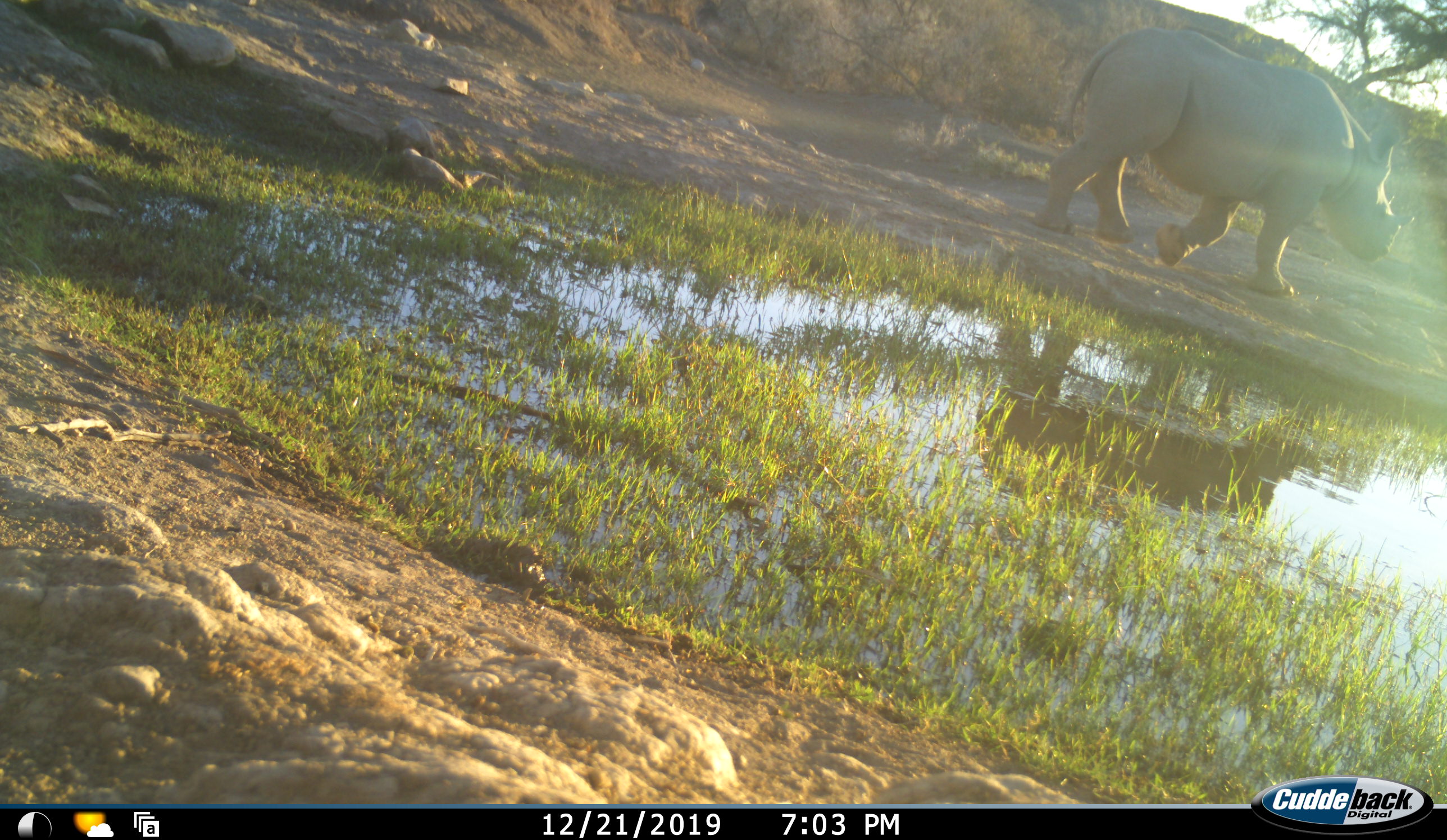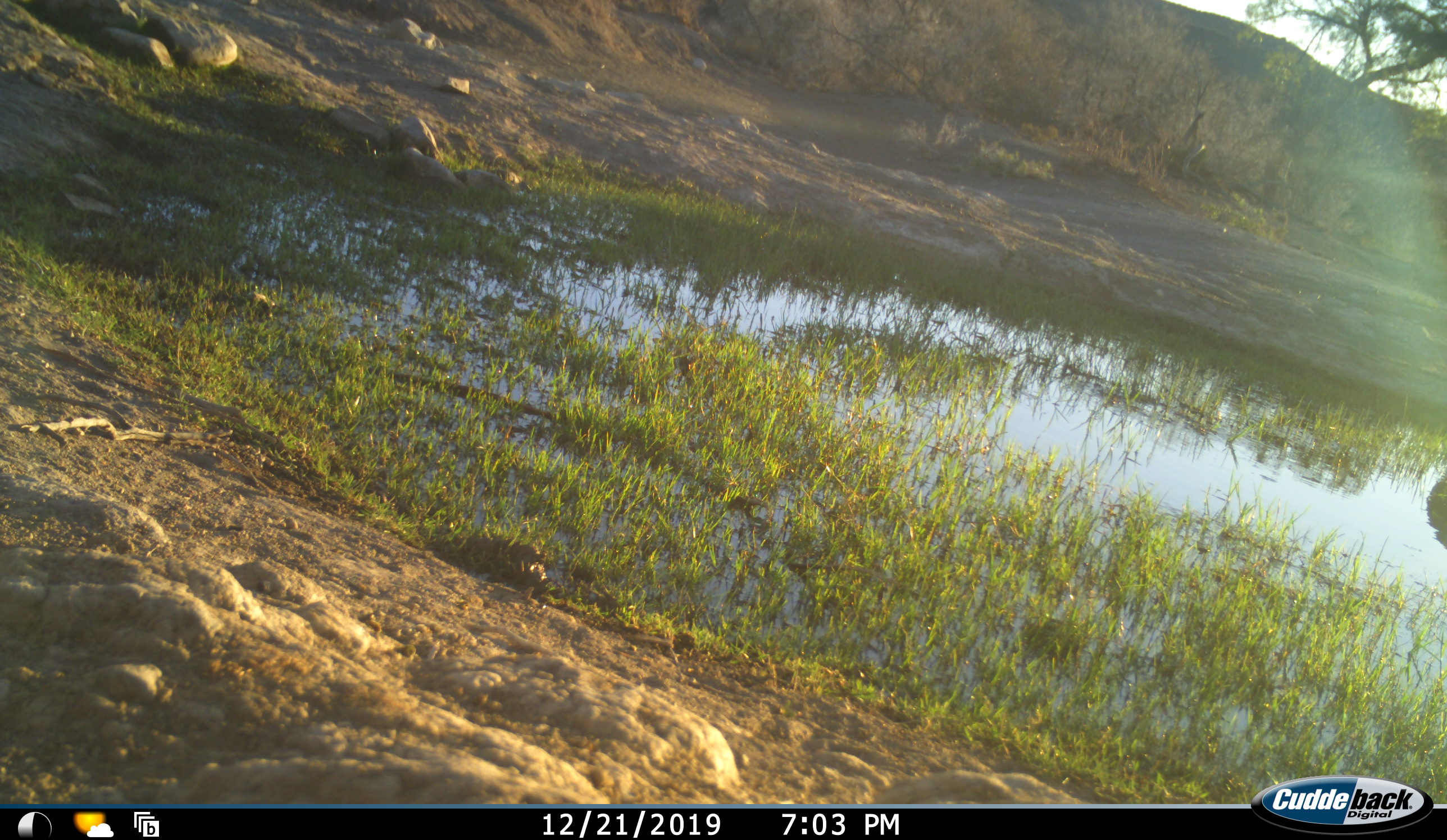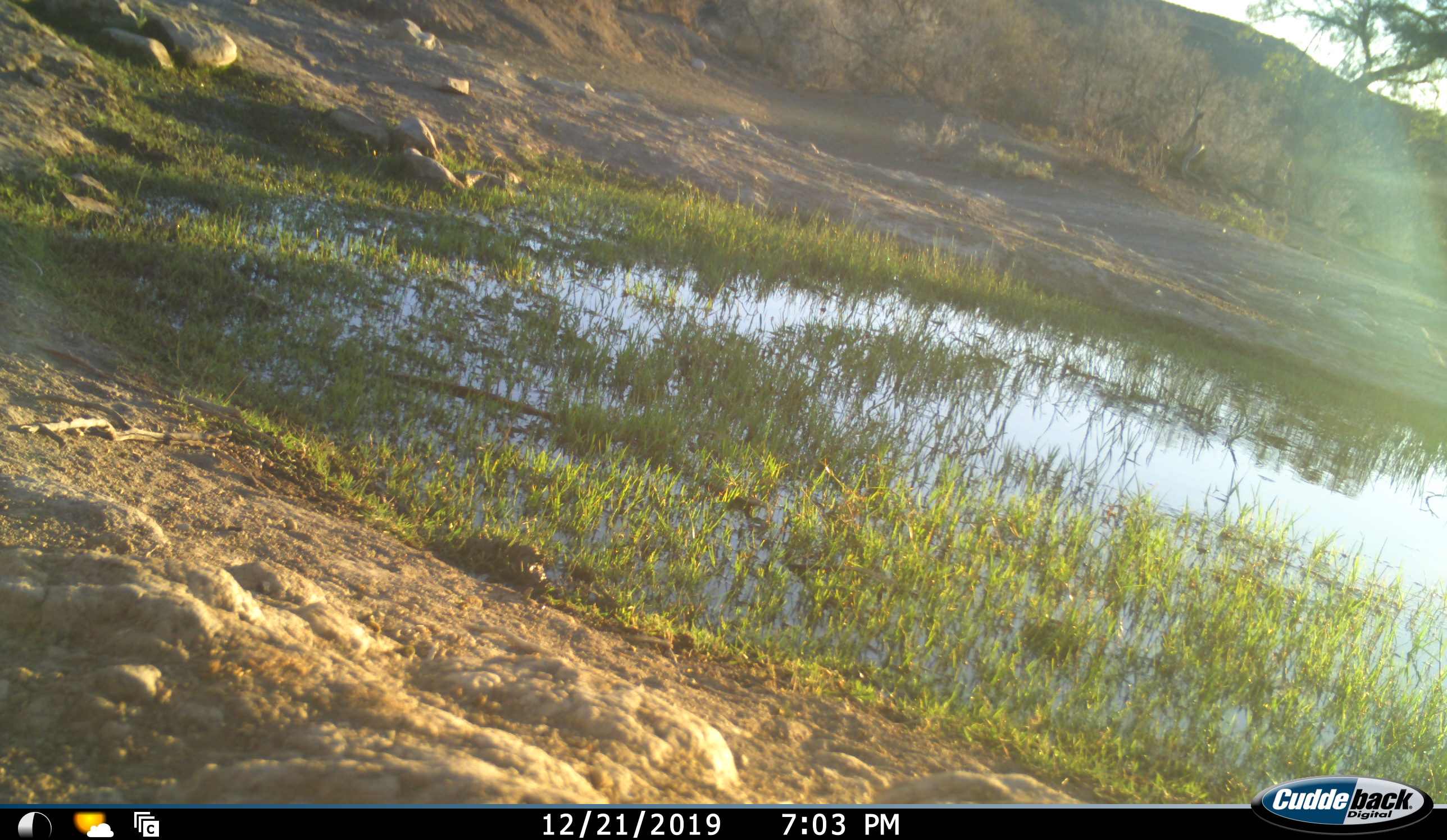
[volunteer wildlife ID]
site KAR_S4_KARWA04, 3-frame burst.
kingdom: Animalia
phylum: Chordata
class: Mammalia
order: Perissodactyla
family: Rhinocerotidae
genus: Diceros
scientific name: Diceros bicornis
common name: black rhinoceros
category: rhinocerosblack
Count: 1.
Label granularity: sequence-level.